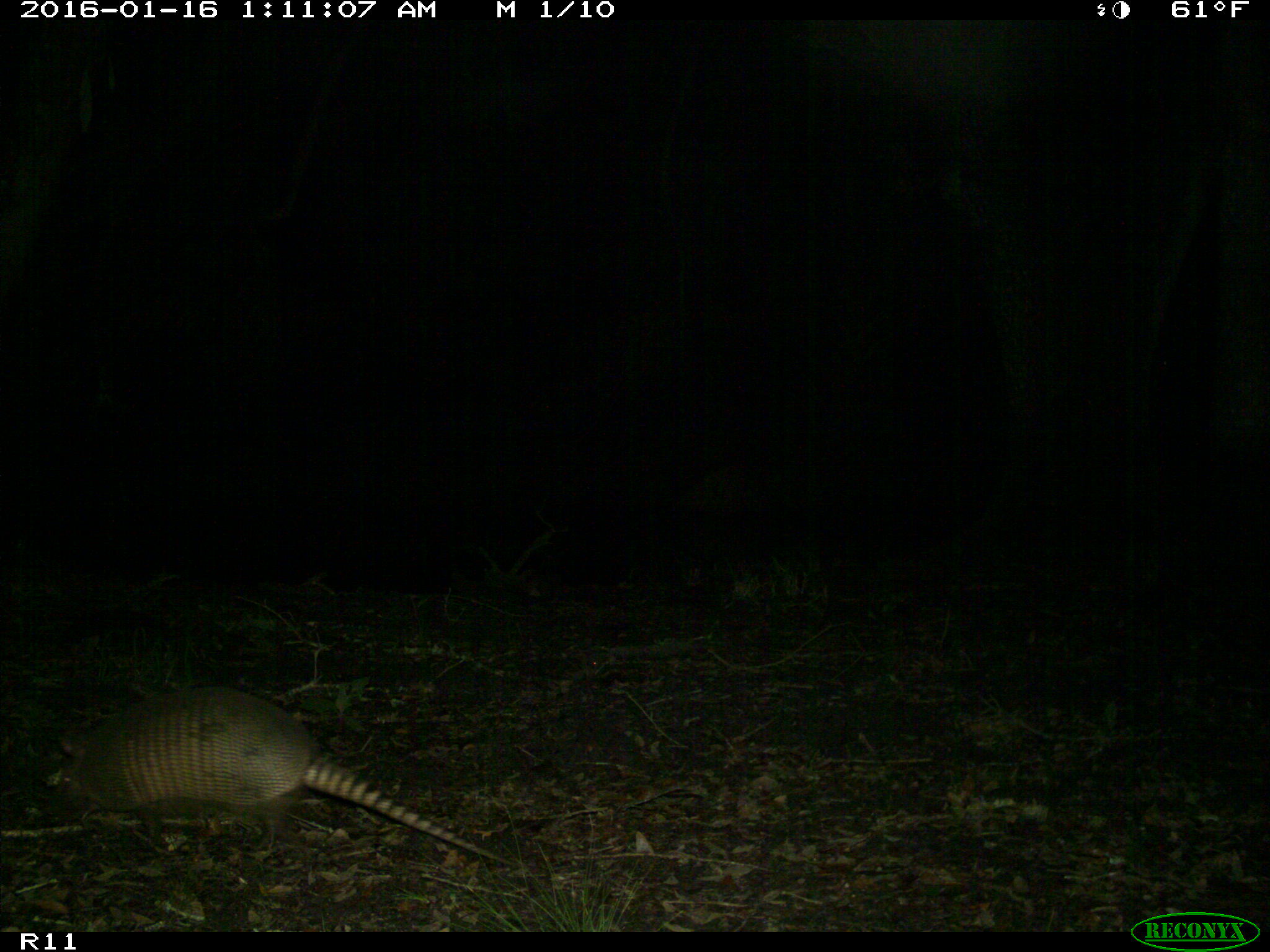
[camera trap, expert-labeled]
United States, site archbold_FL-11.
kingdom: Animalia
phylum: Chordata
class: Mammalia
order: Cingulata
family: Dasypodidae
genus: Dasypus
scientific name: Dasypus novemcinctus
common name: nine-banded armadillo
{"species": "Dasypus novemcinctus (nine-banded armadillo)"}